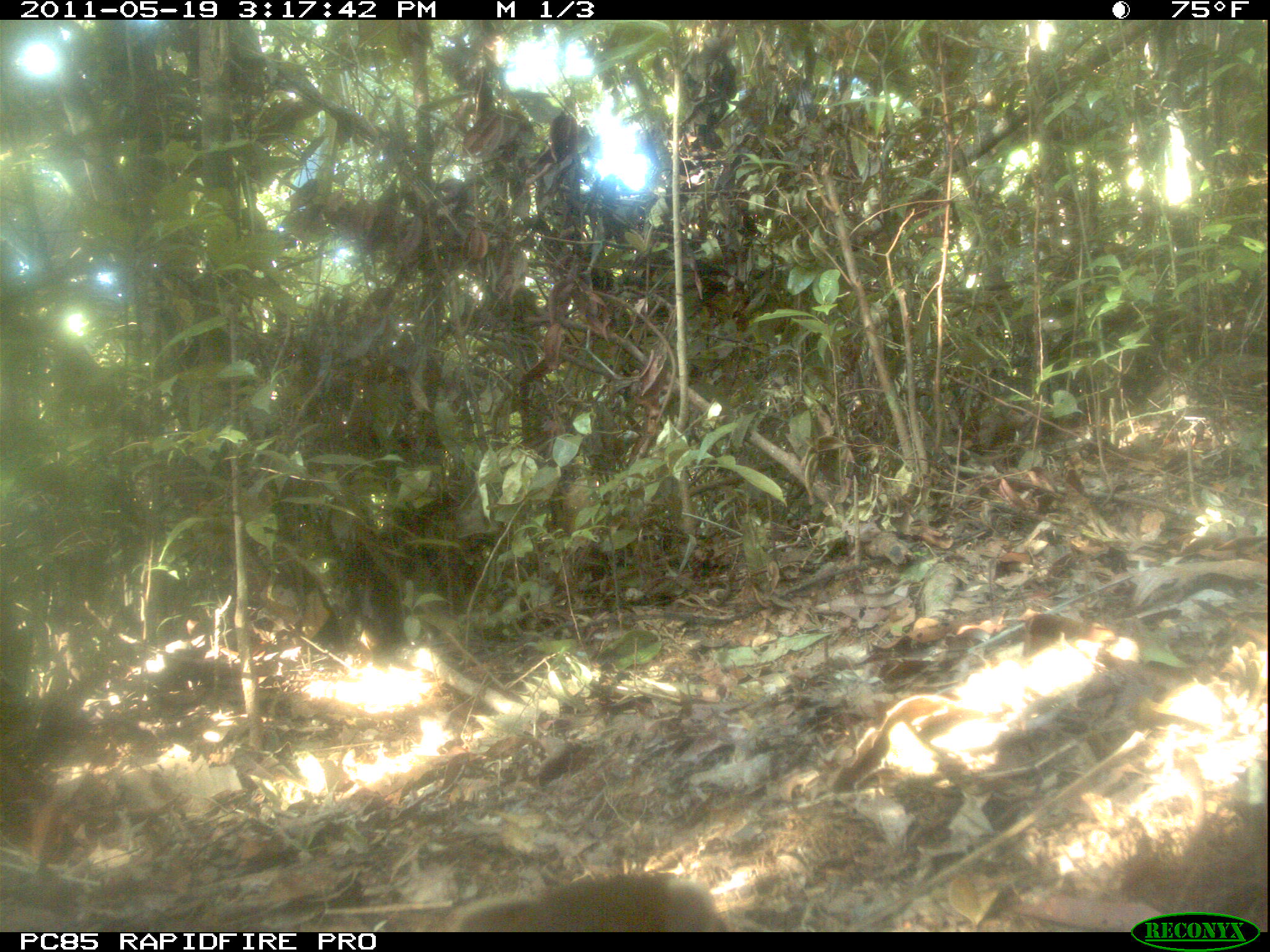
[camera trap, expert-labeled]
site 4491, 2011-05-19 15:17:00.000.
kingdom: Animalia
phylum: Chordata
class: Mammalia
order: Carnivora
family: Eupleridae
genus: Galidia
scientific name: Galidia elegans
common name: ring-tailed vontsira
Galidia elegans (ring-tailed vontsira), count 2.